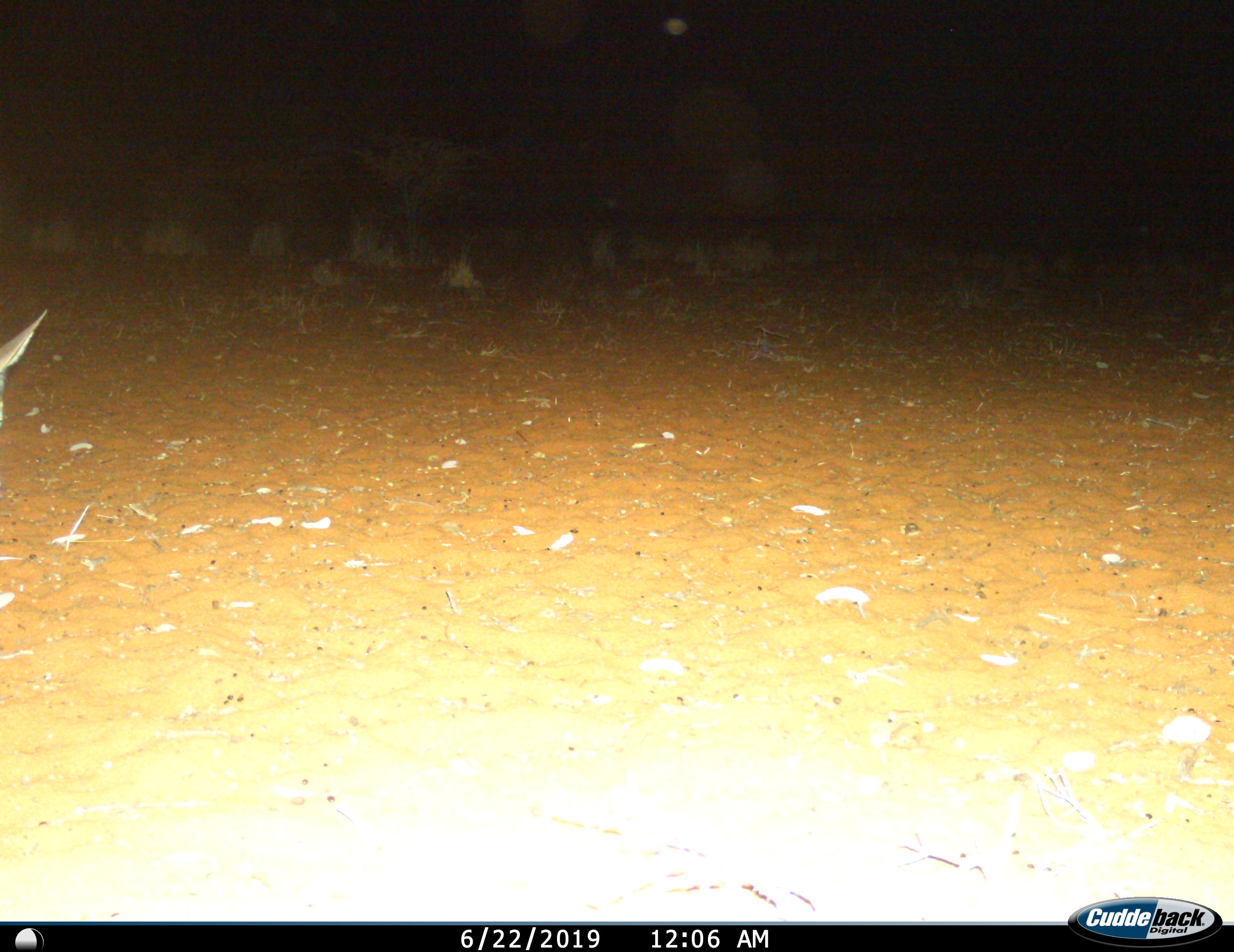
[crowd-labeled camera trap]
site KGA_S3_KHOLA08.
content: unidentified animal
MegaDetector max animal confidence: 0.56